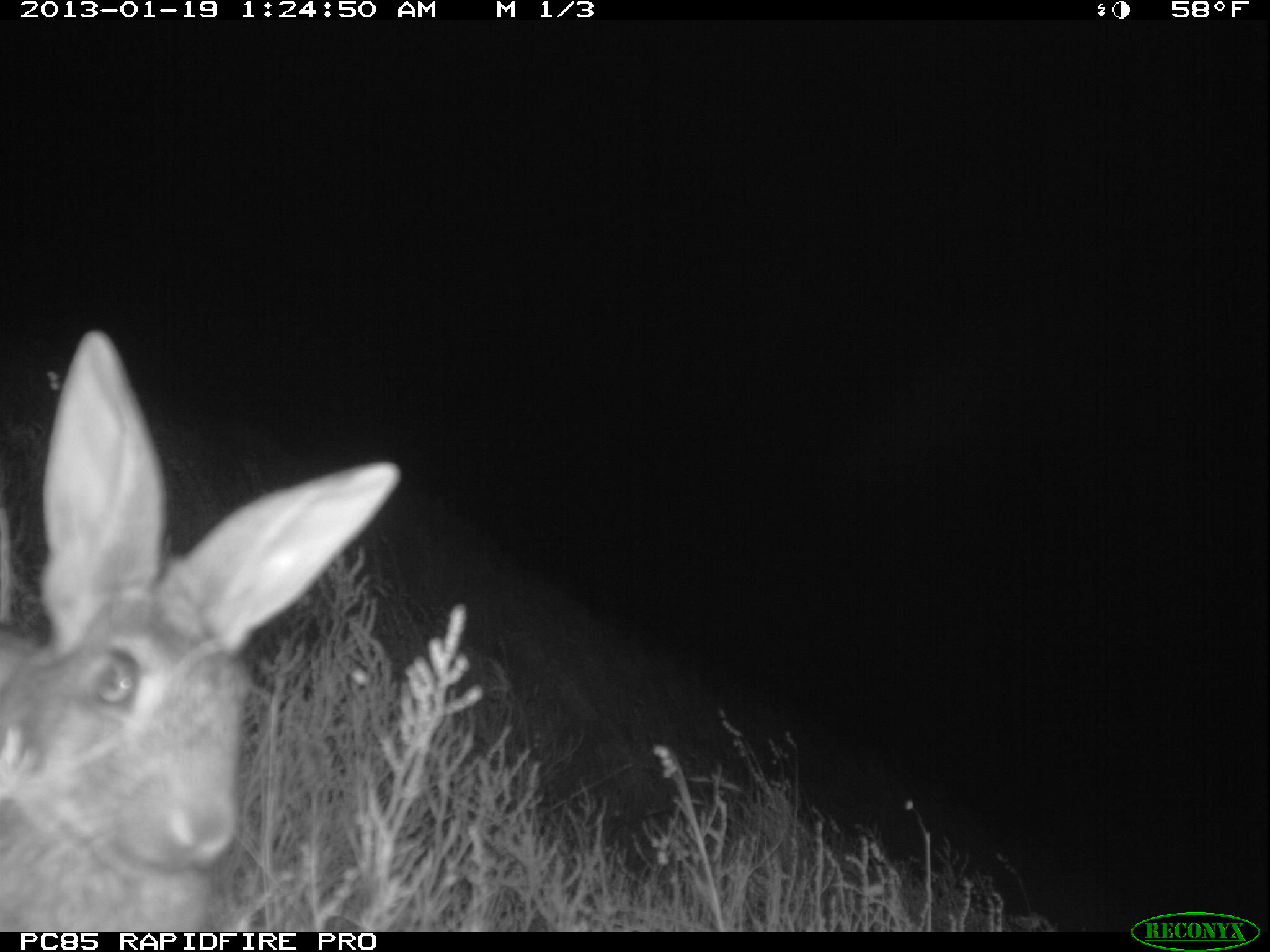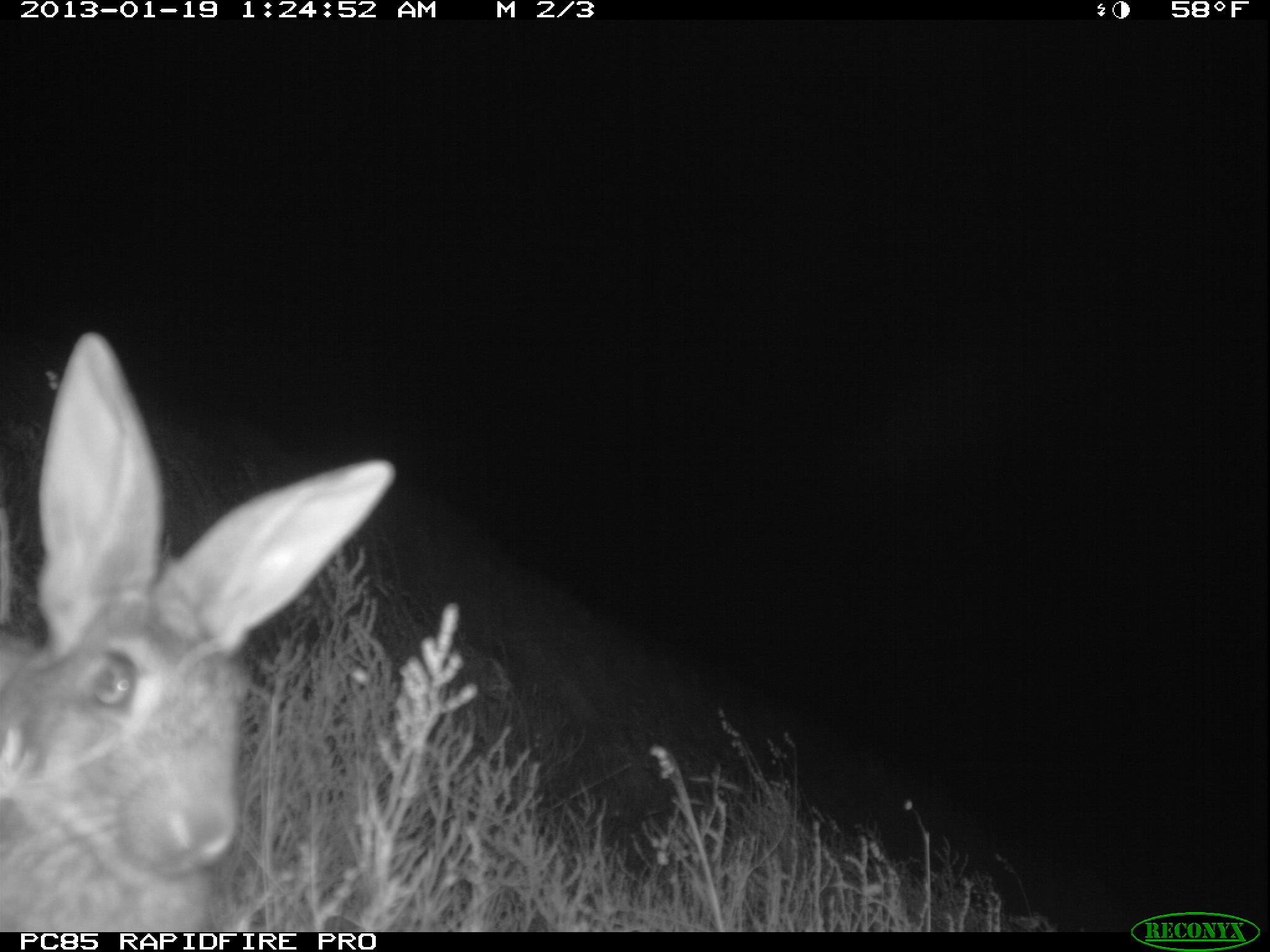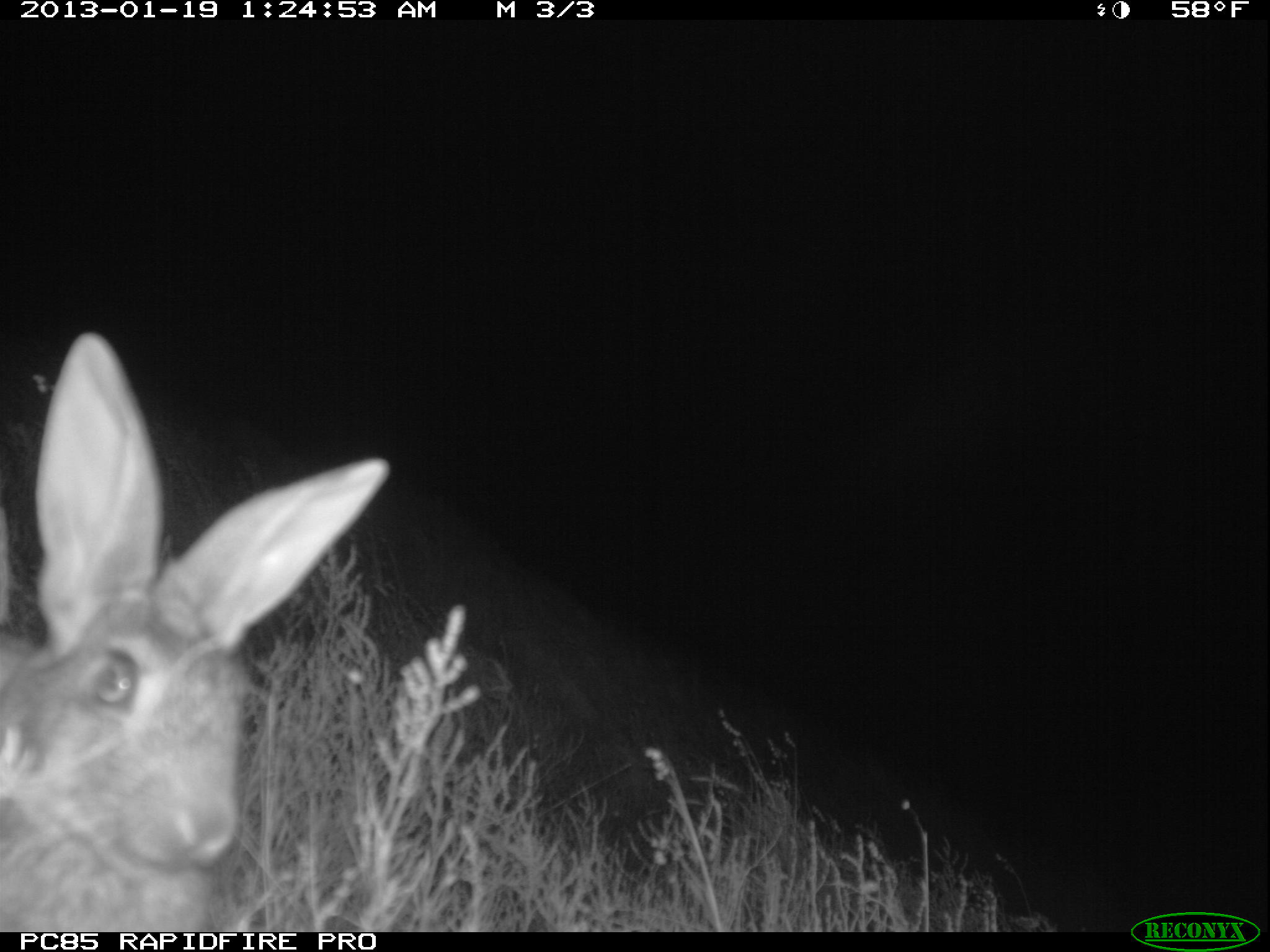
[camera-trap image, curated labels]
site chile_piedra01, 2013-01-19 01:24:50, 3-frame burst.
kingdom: Animalia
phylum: Chordata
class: Mammalia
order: Lagomorpha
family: Leporidae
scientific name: Leporidae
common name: rabbits and hares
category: rabbit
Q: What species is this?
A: Rabbit (rabbits and hares) (Leporidae).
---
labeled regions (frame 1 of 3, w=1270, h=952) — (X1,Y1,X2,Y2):
rabbit: (0,329,397,928)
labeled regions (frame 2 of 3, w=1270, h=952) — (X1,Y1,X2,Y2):
rabbit: (0,326,395,931)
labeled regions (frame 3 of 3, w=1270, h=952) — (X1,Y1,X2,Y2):
rabbit: (0,328,387,927)